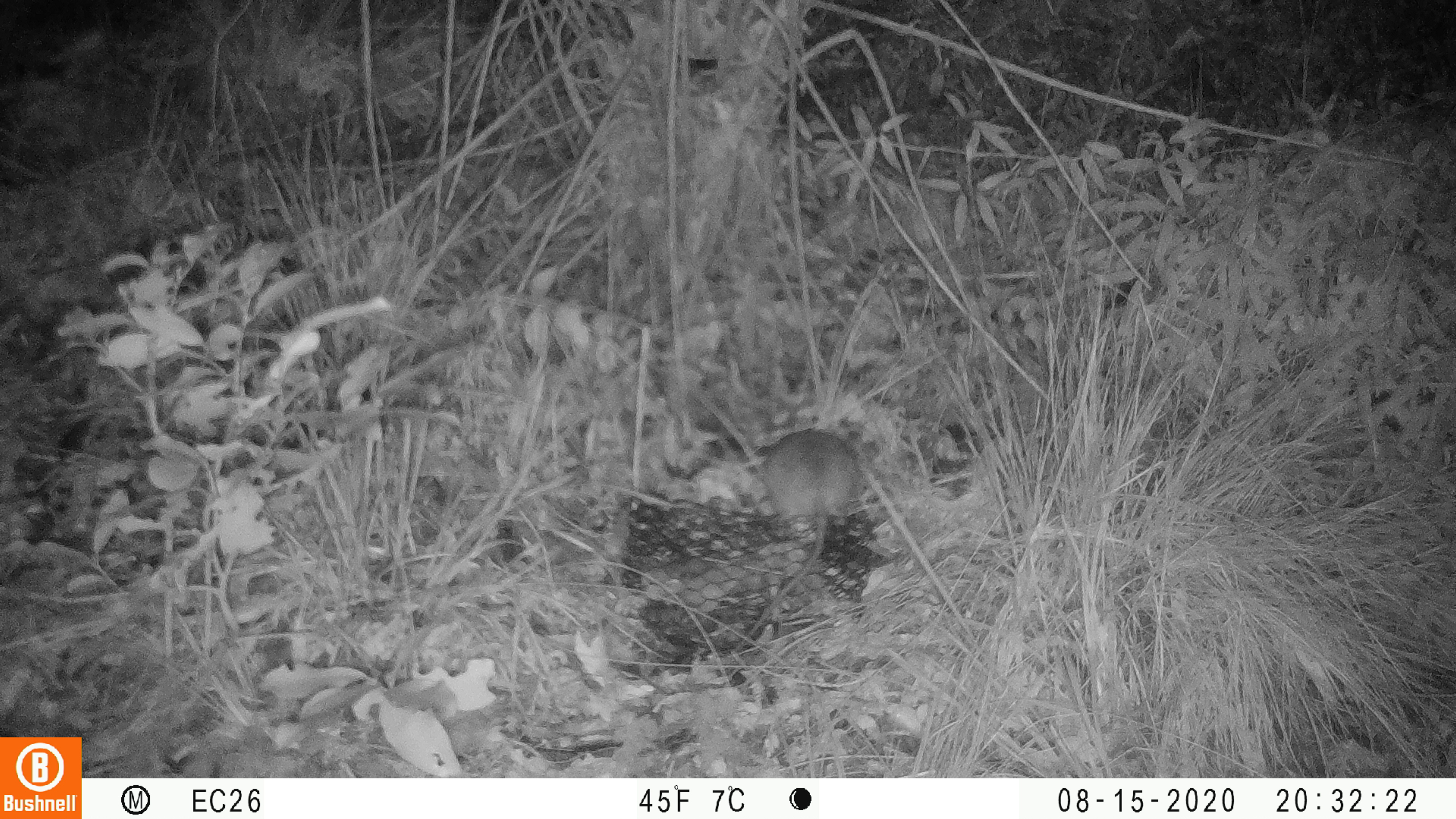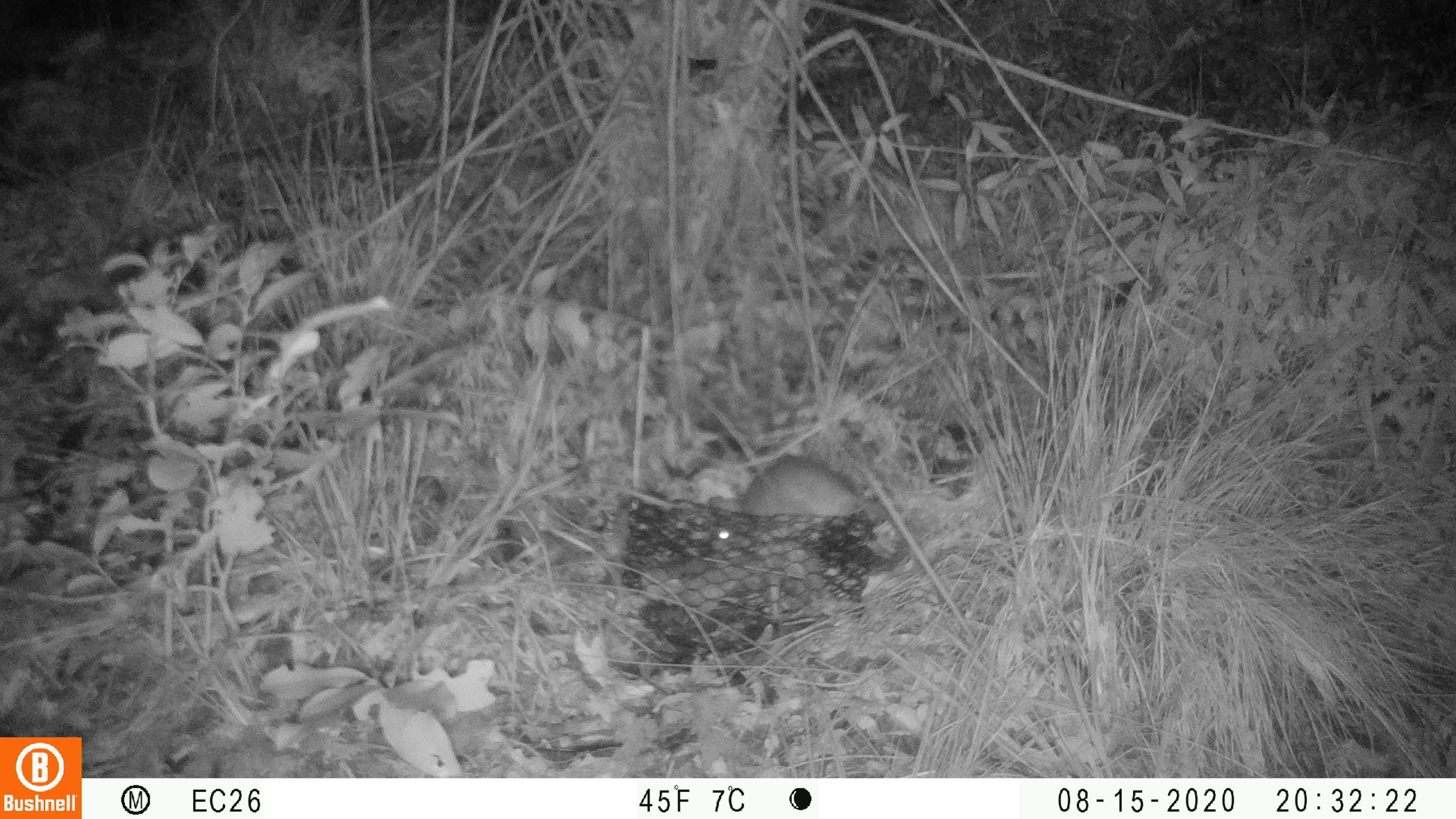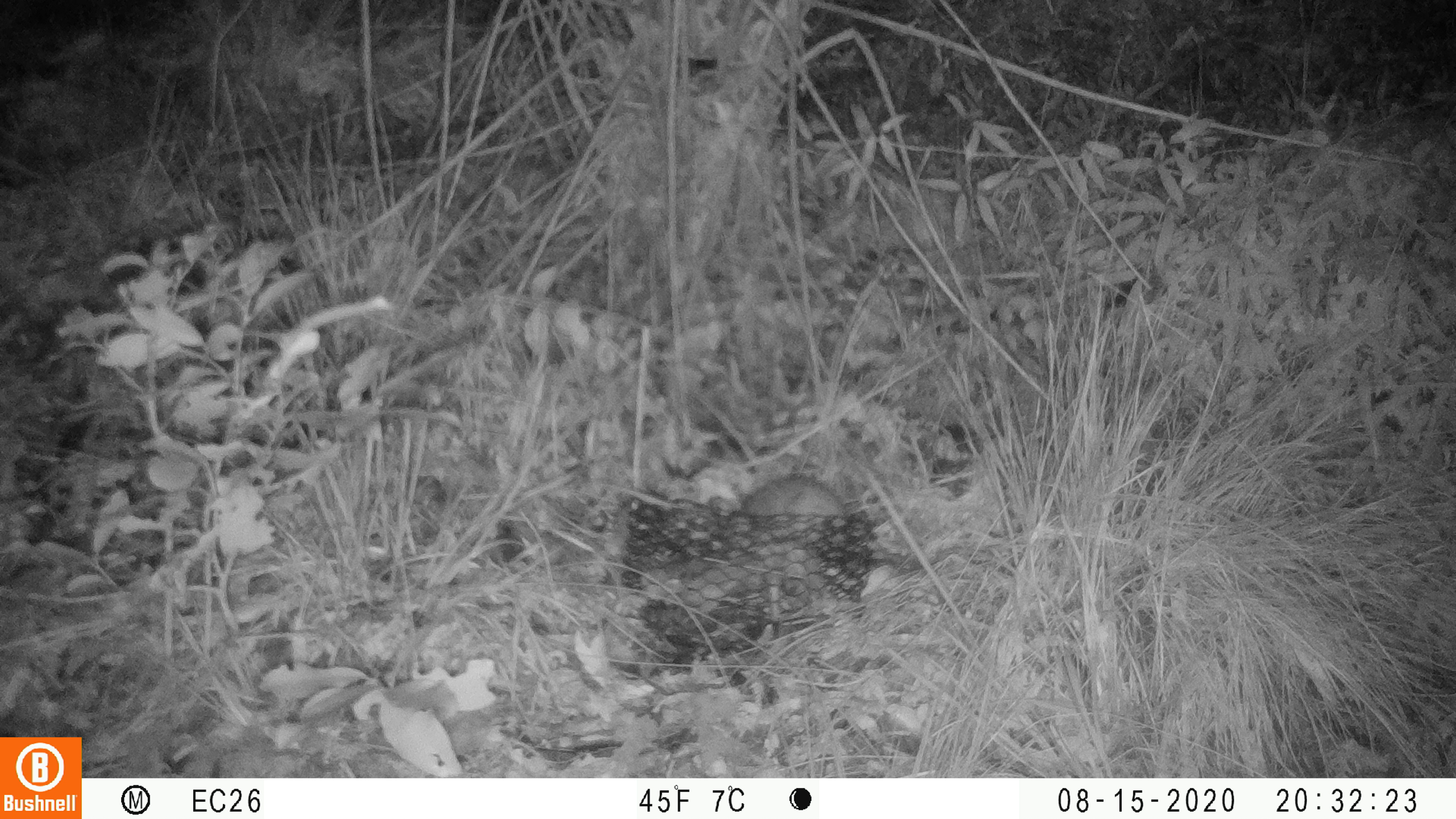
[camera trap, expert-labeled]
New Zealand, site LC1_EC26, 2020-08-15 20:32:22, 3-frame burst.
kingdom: Animalia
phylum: Chordata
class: Mammalia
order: Rodentia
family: Muridae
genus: Rattus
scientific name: Rattus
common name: rat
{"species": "rat (Rattus)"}